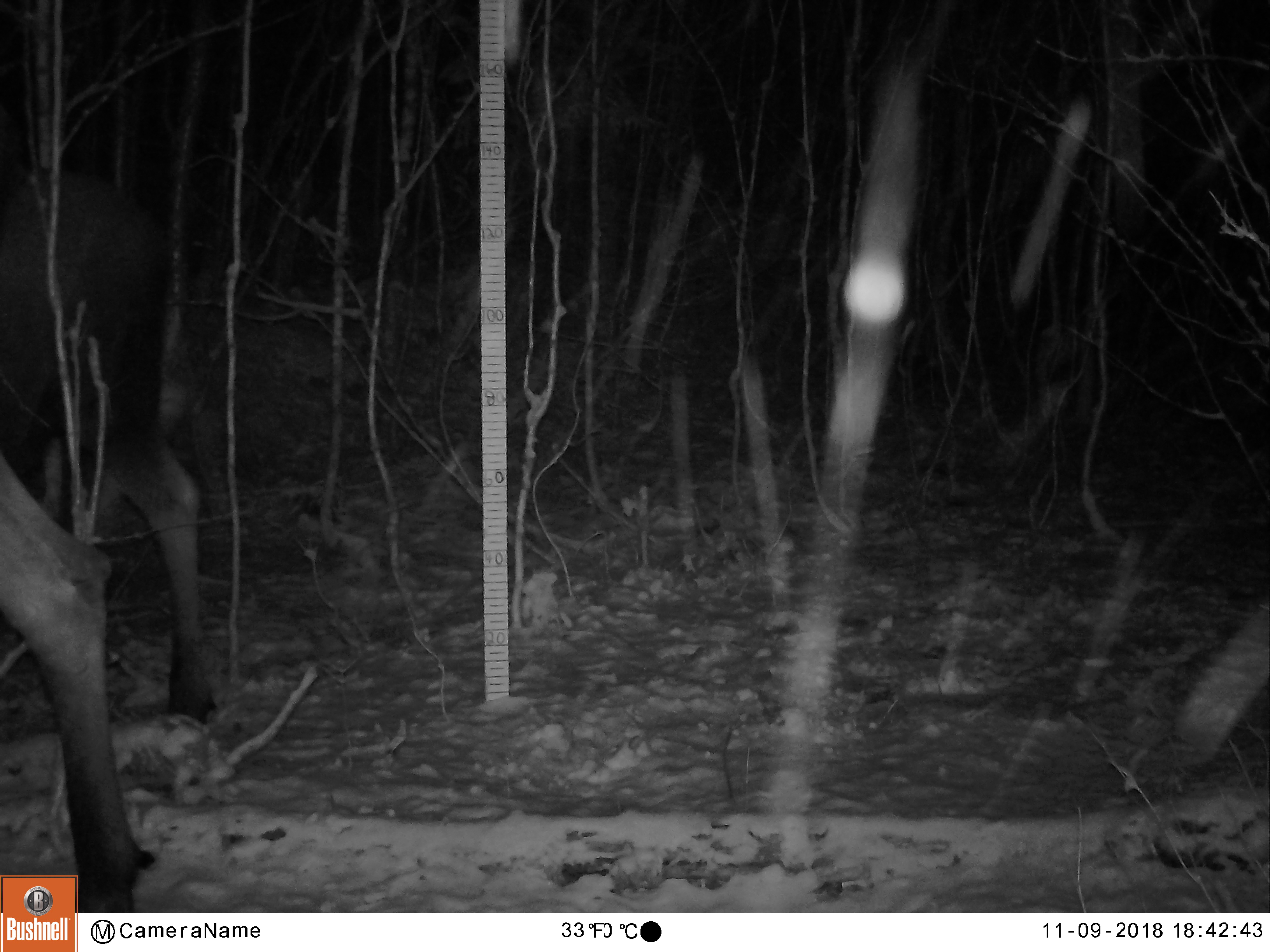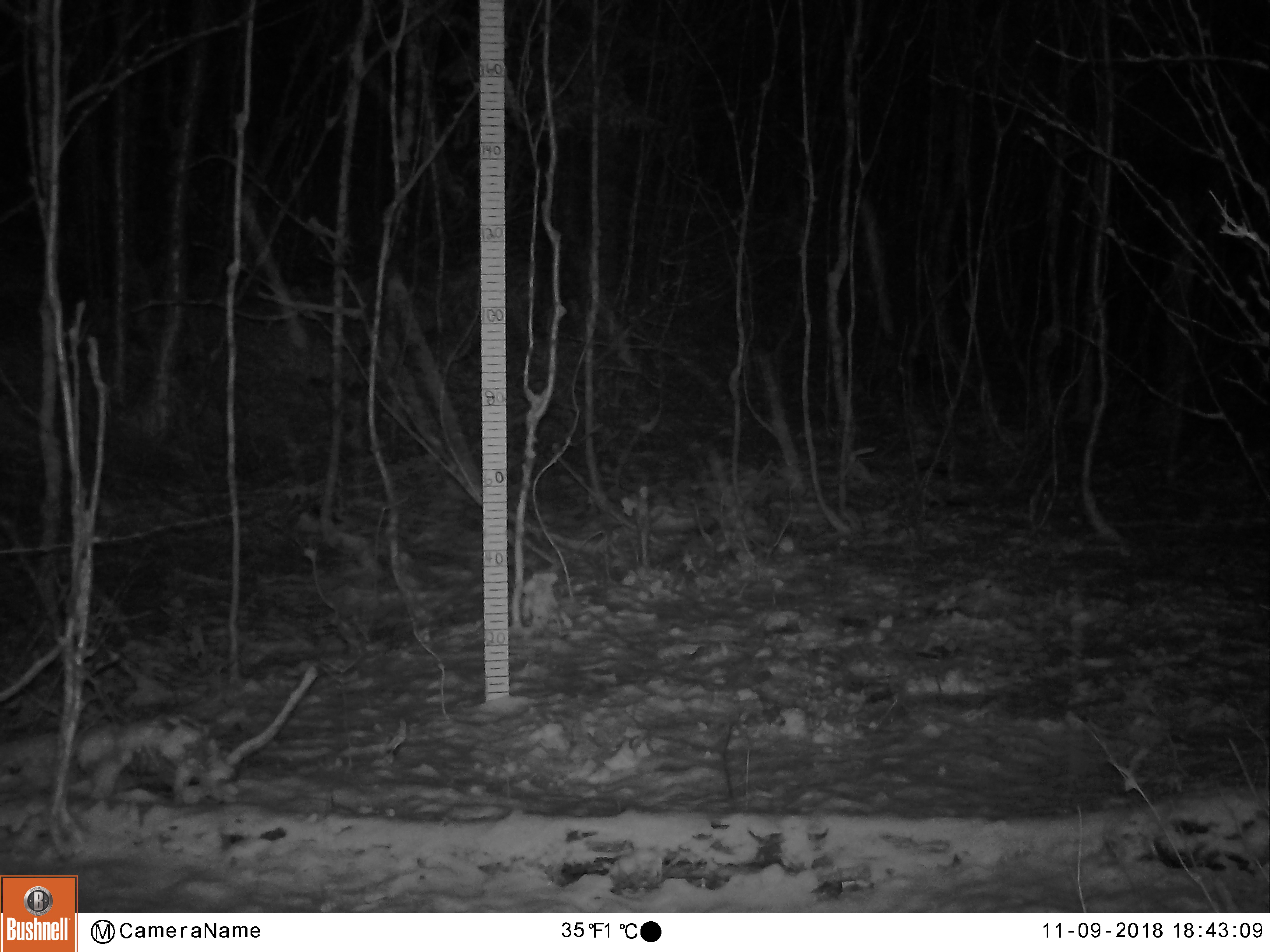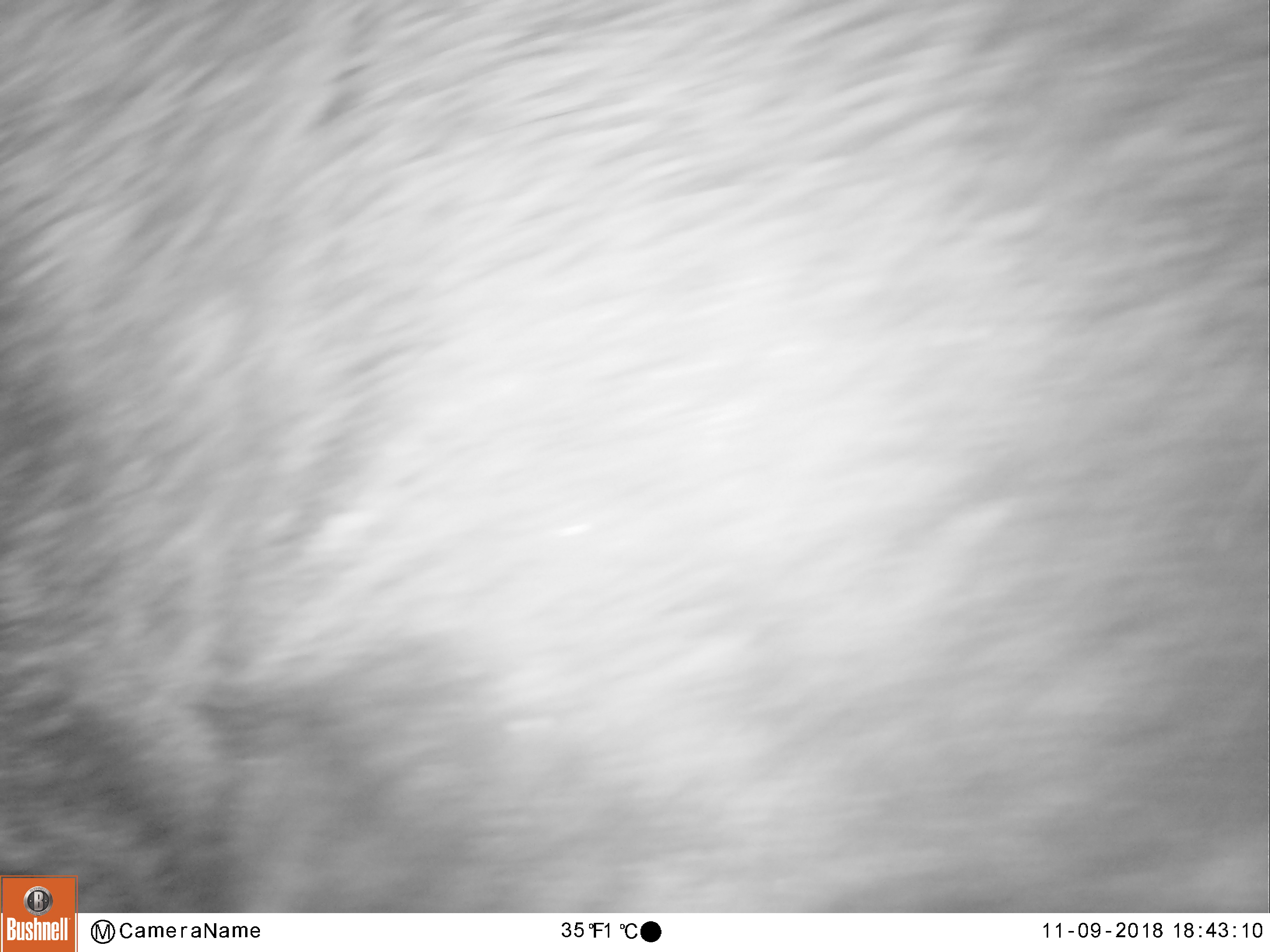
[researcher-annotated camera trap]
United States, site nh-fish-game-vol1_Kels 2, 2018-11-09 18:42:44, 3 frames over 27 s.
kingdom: Animalia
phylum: Chordata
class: Mammalia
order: Artiodactyla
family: Cervidae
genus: Alces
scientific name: Alces alces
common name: moose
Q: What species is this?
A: Moose (Alces alces).